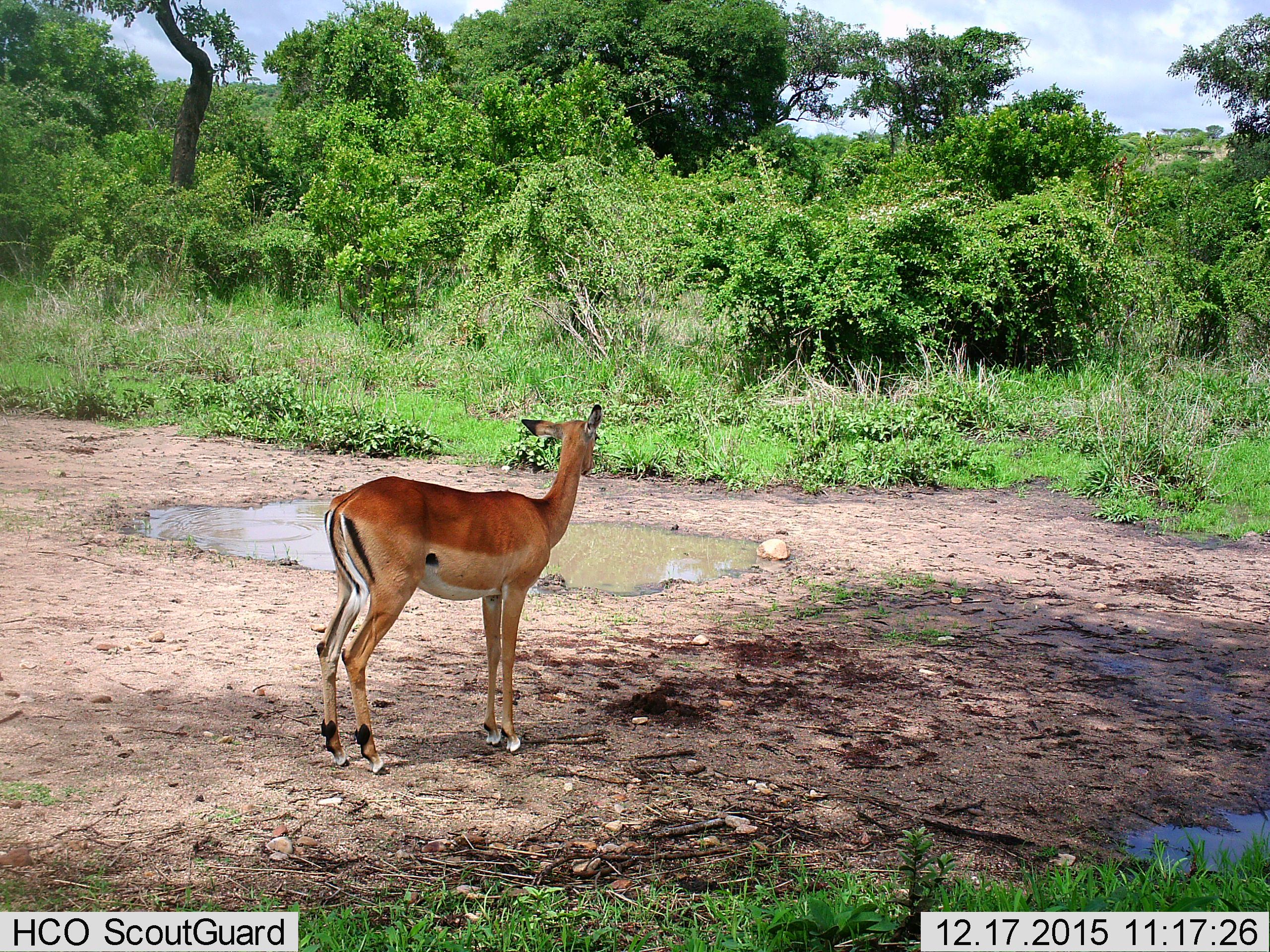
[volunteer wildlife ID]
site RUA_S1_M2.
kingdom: Animalia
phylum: Chordata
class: Mammalia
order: Artiodactyla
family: Bovidae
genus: Aepyceros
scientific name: Aepyceros melampus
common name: impala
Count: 1.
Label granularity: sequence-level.